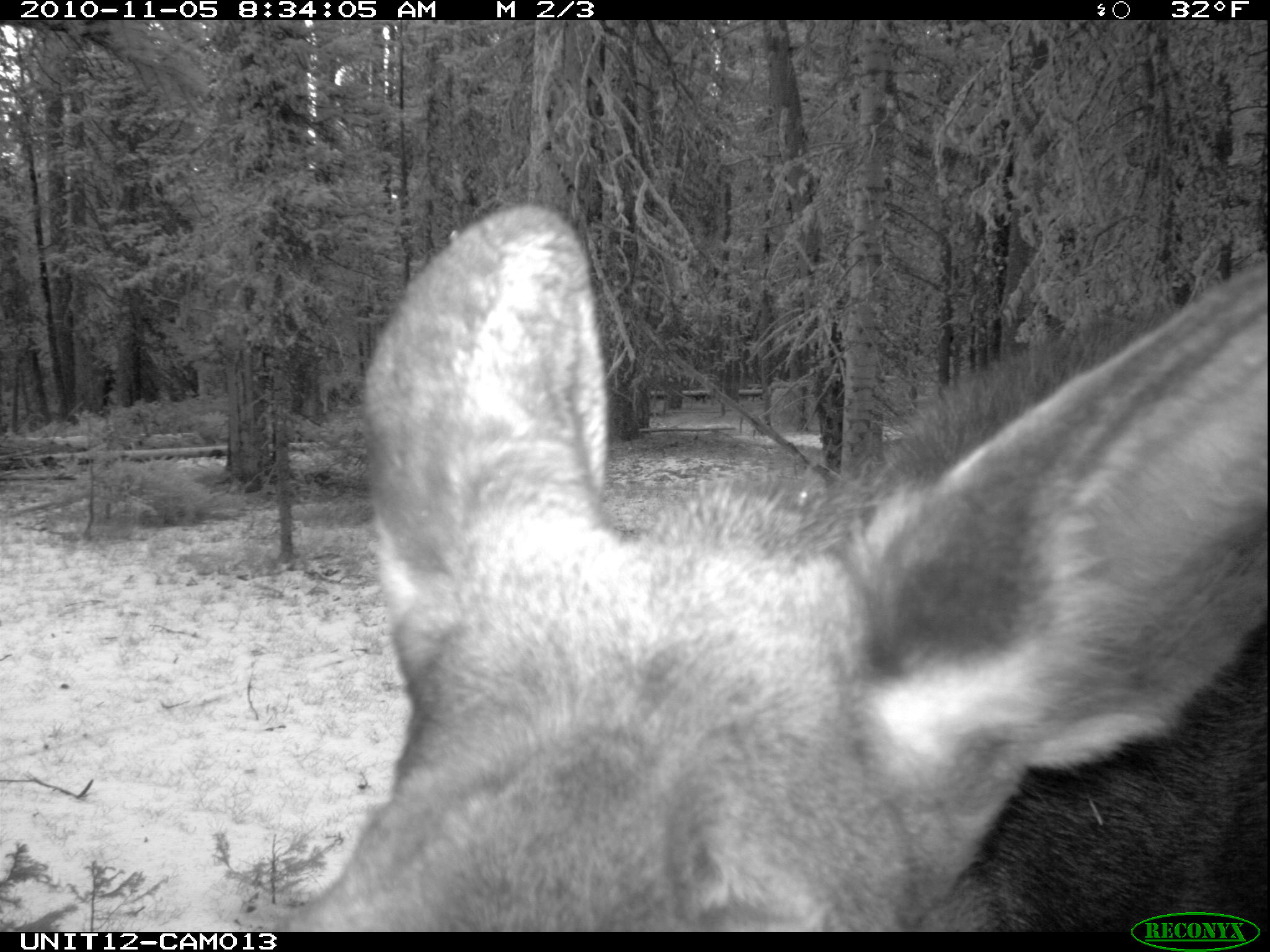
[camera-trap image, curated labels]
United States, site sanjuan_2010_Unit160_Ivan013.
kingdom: Animalia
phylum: Chordata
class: Mammalia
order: Artiodactyla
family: Cervidae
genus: Alces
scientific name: Alces alces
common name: moose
Alces alces (moose).